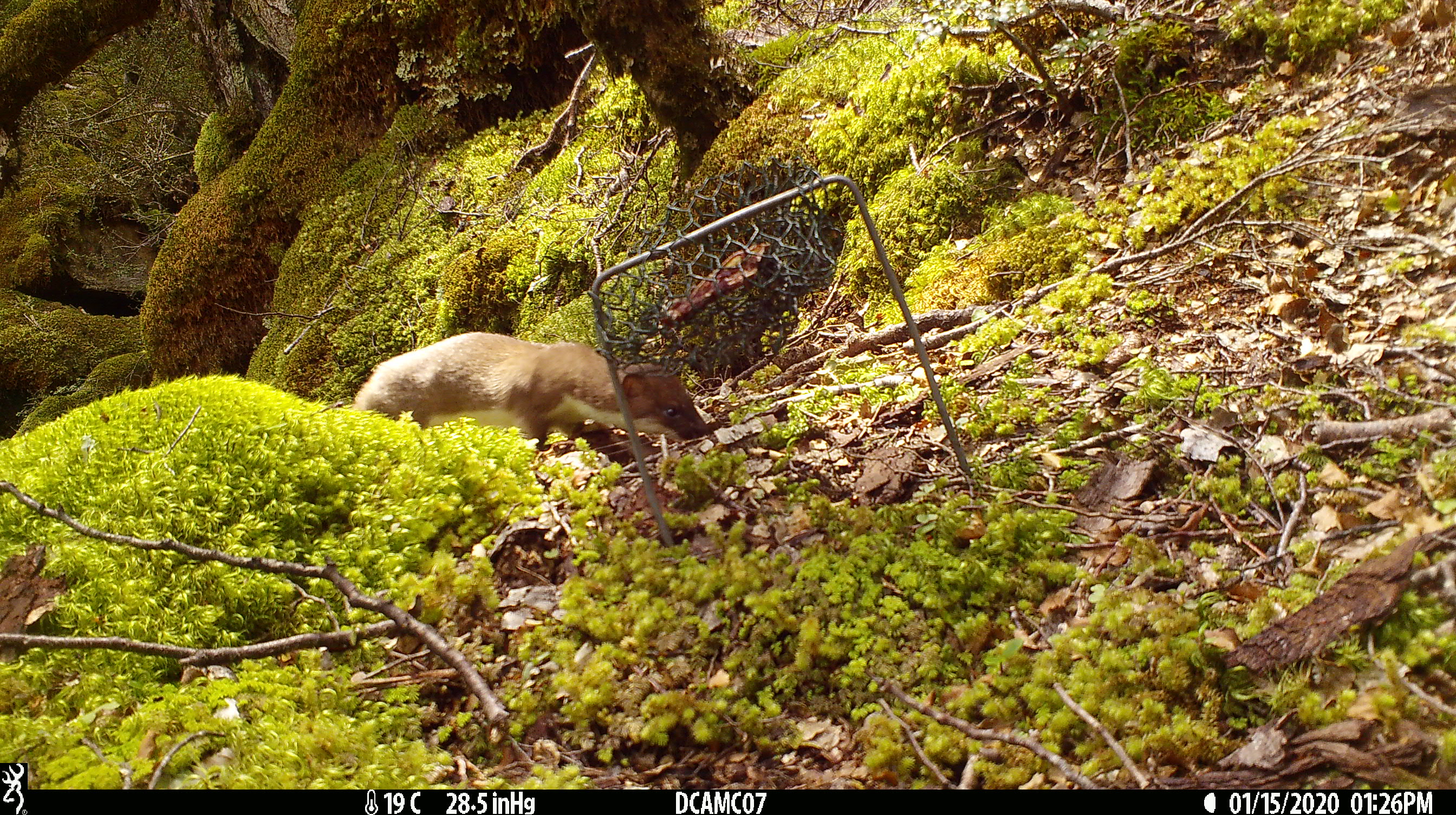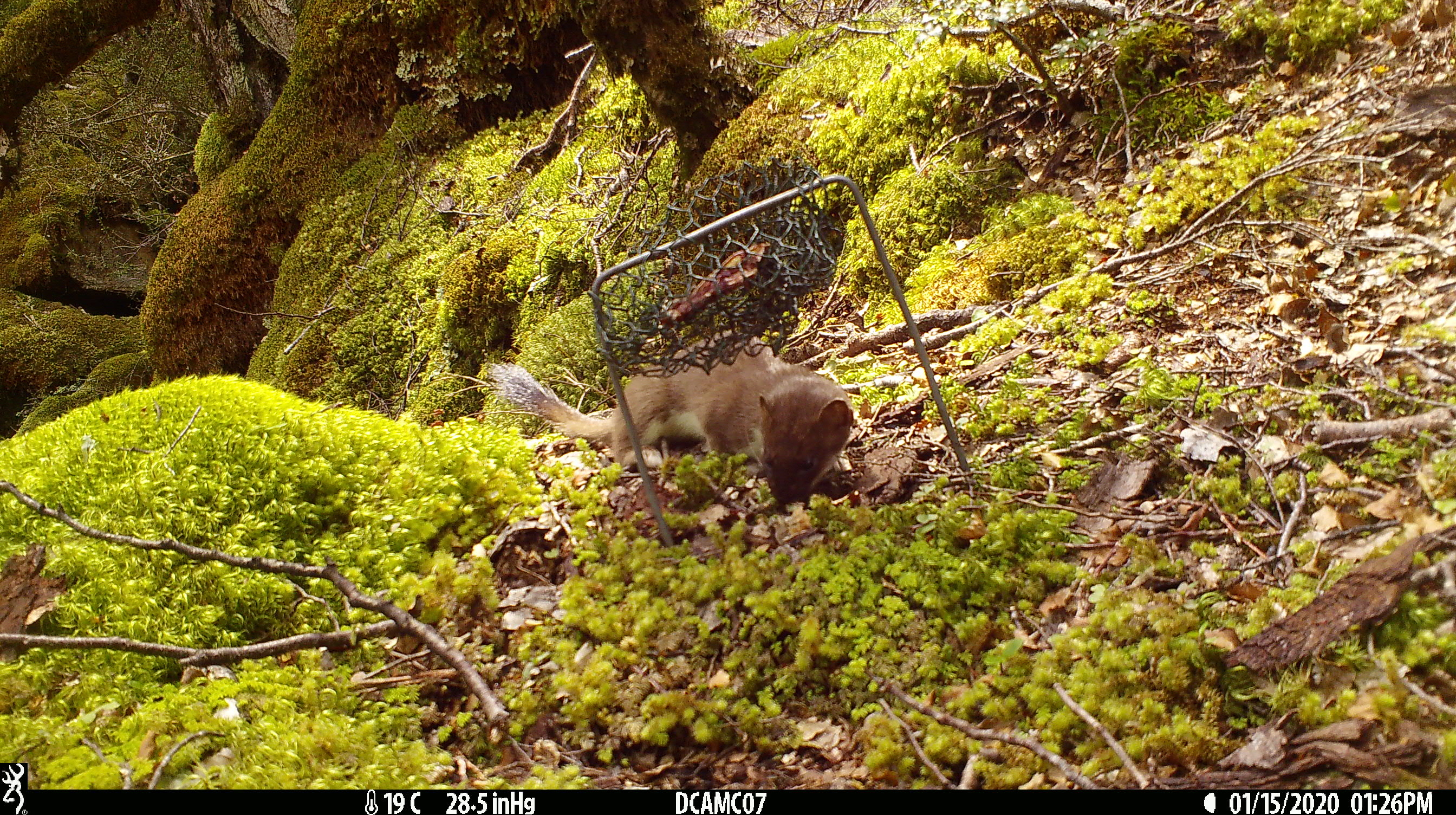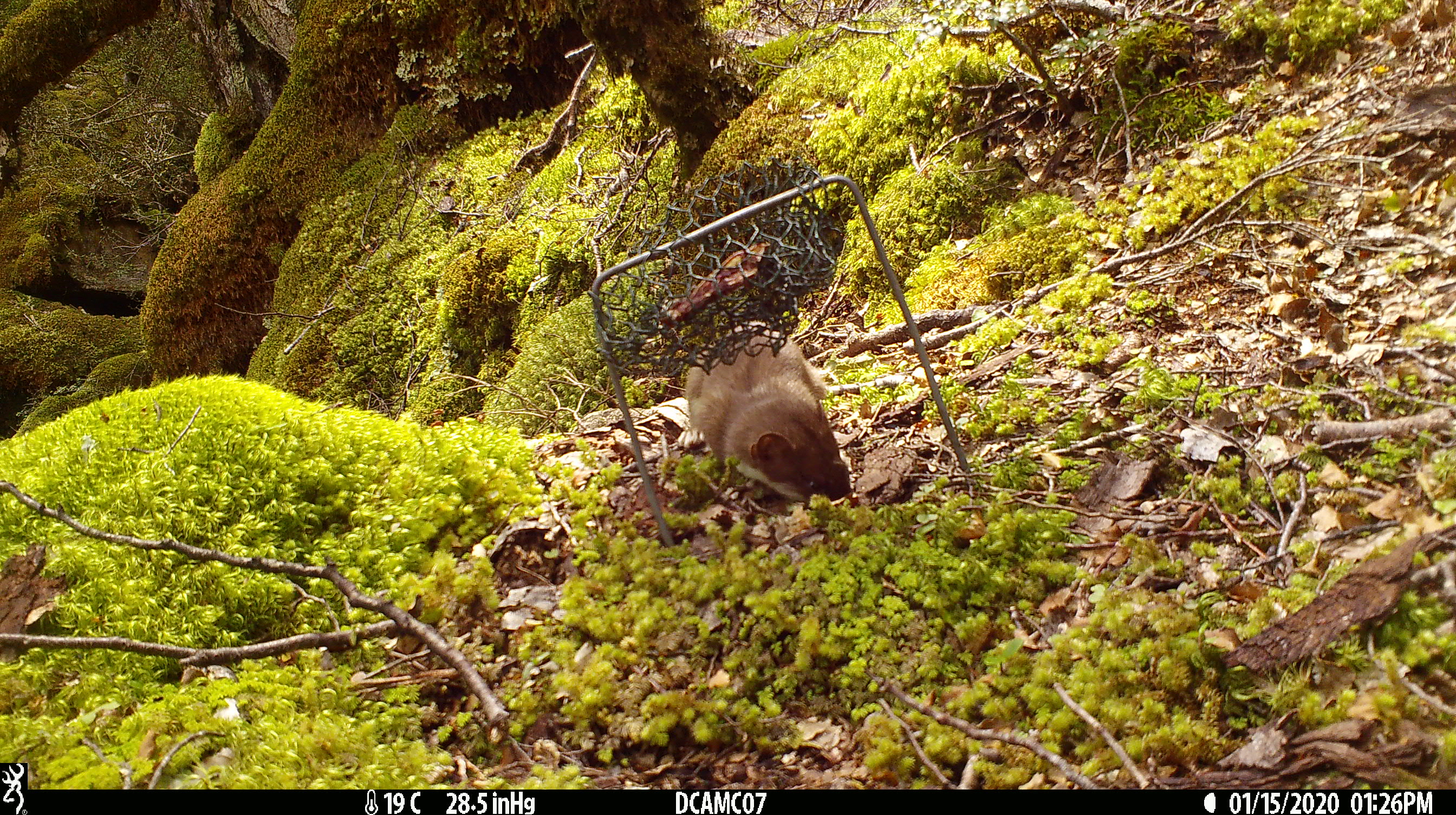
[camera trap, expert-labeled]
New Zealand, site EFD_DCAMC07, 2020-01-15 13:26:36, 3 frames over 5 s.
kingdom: Animalia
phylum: Chordata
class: Mammalia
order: Carnivora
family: Mustelidae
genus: Mustela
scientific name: Mustela erminea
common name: stoat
Stoat (Mustela erminea).